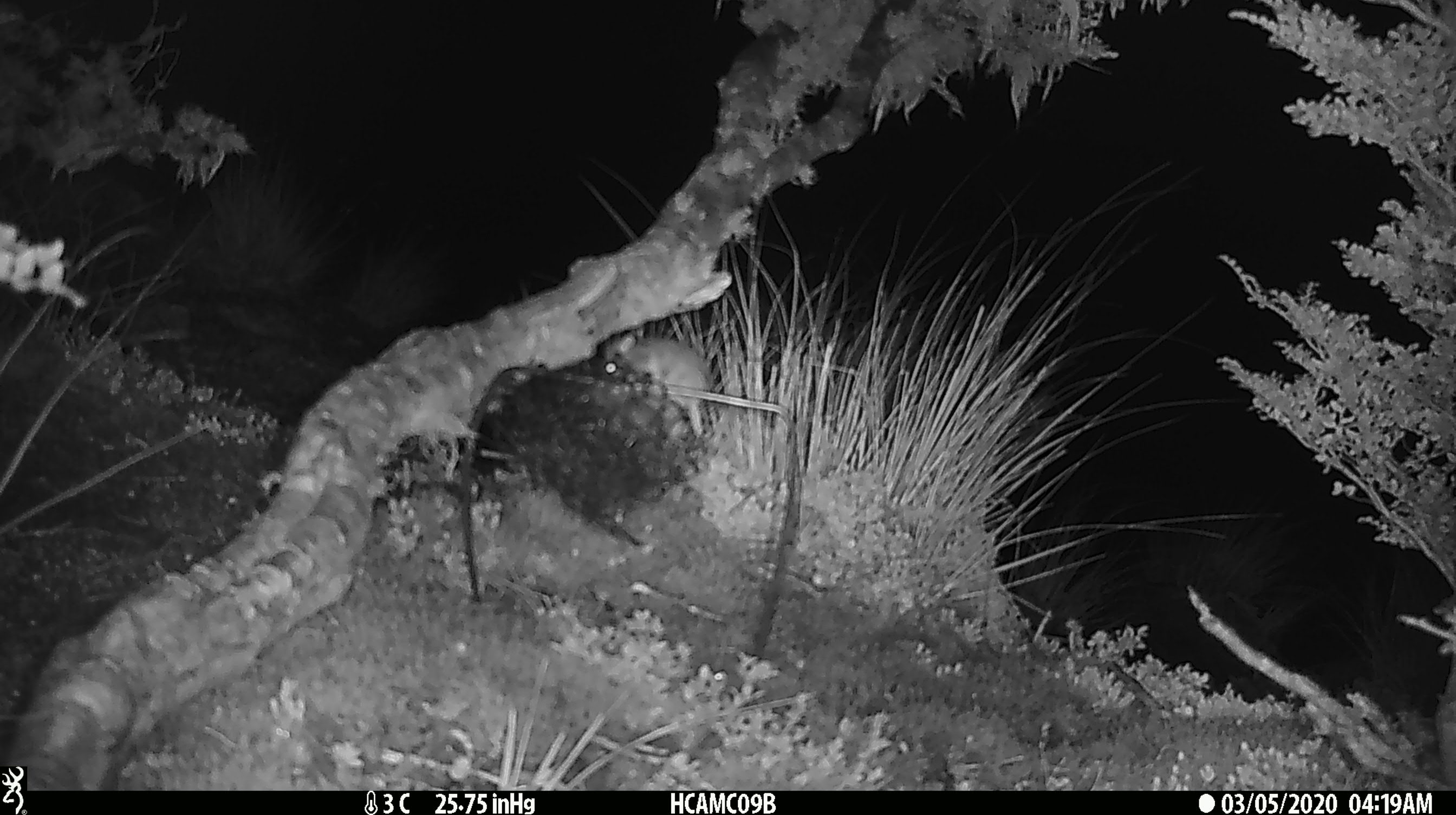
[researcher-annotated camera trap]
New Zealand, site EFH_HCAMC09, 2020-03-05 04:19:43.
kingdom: Animalia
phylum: Chordata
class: Mammalia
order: Rodentia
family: Muridae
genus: Mus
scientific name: Mus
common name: mouse